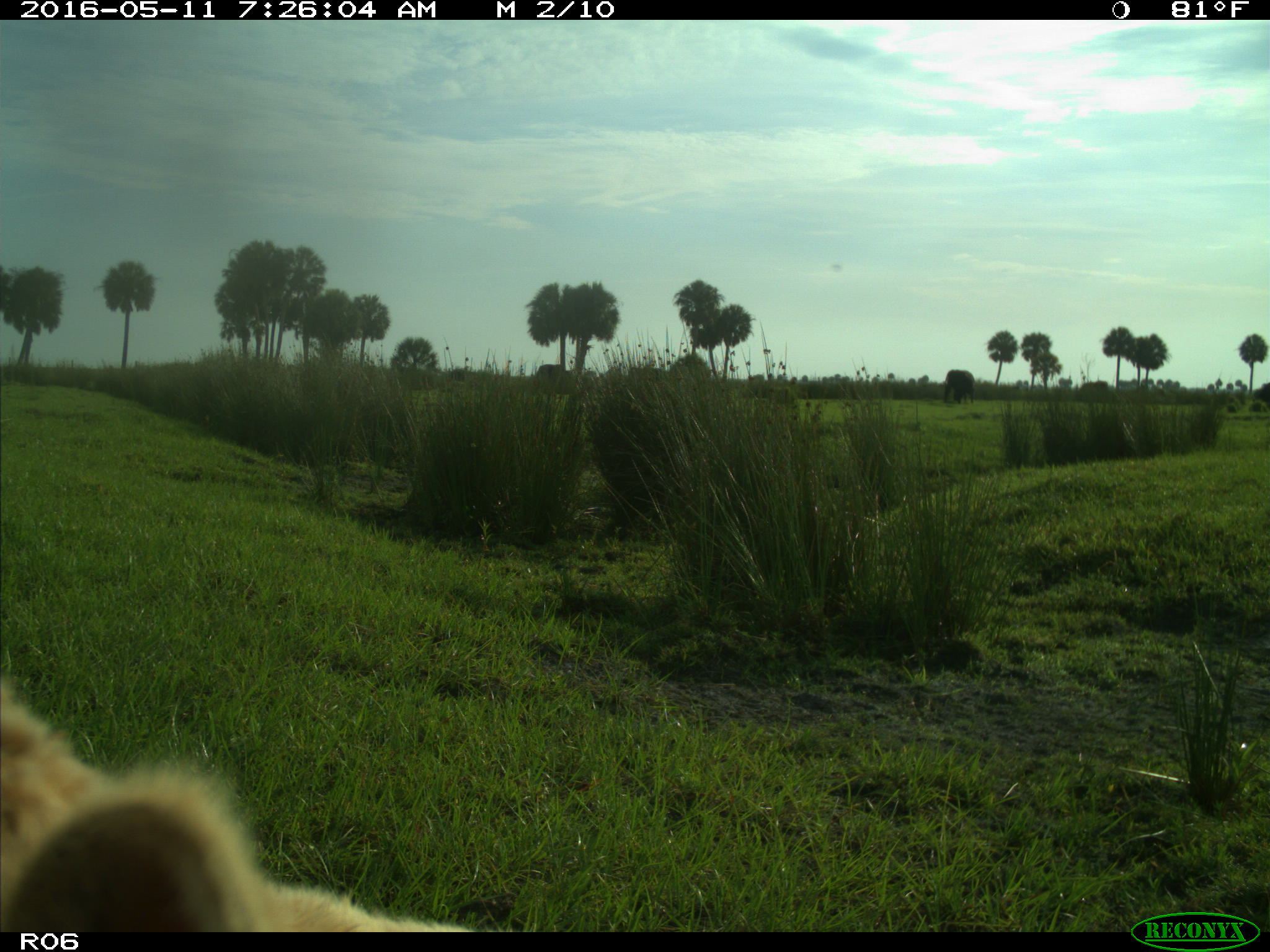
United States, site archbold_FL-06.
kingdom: Animalia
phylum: Chordata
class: Mammalia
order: Artiodactyla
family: Bovidae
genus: Bos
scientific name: Bos taurus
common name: domestic cow